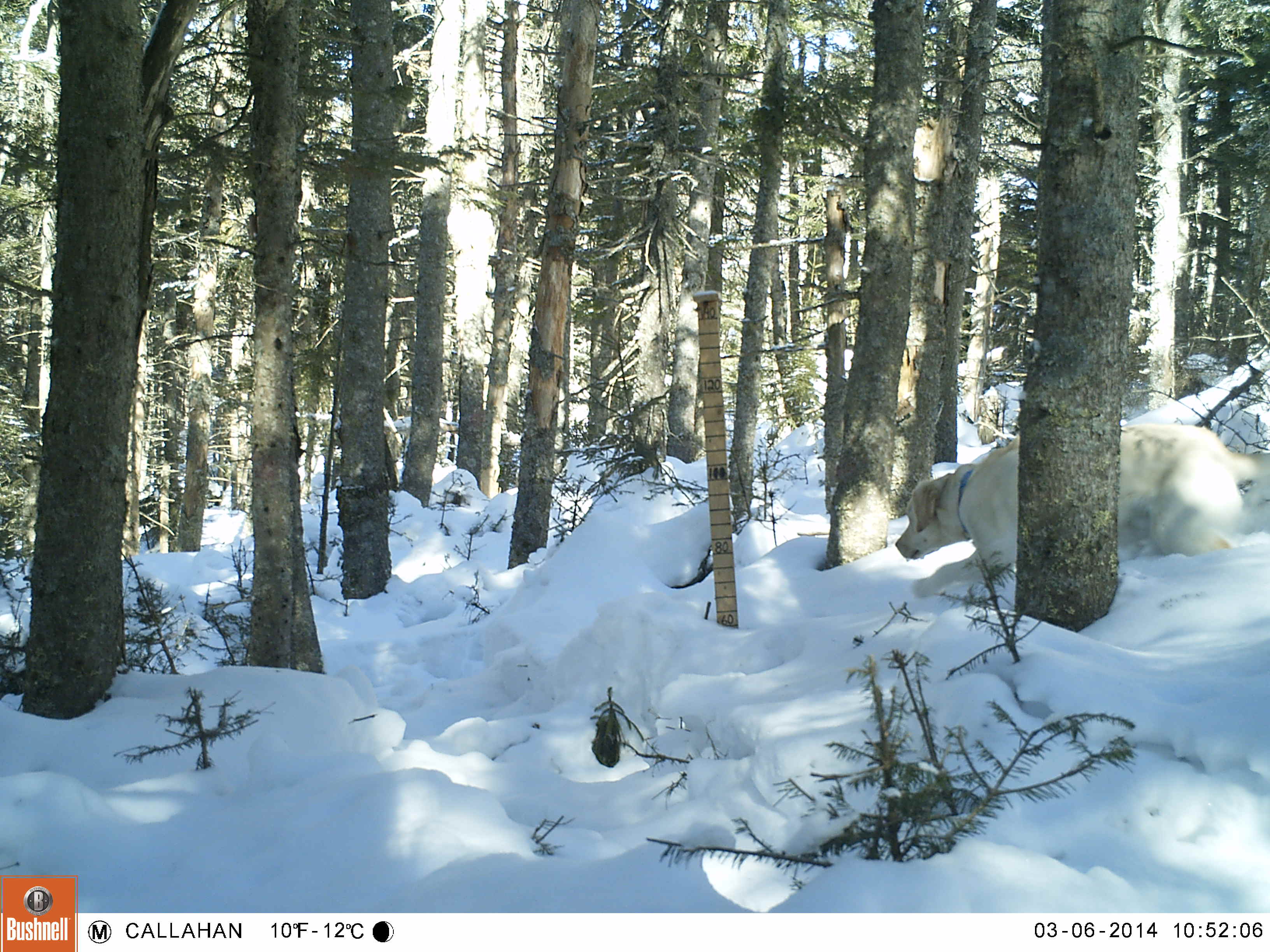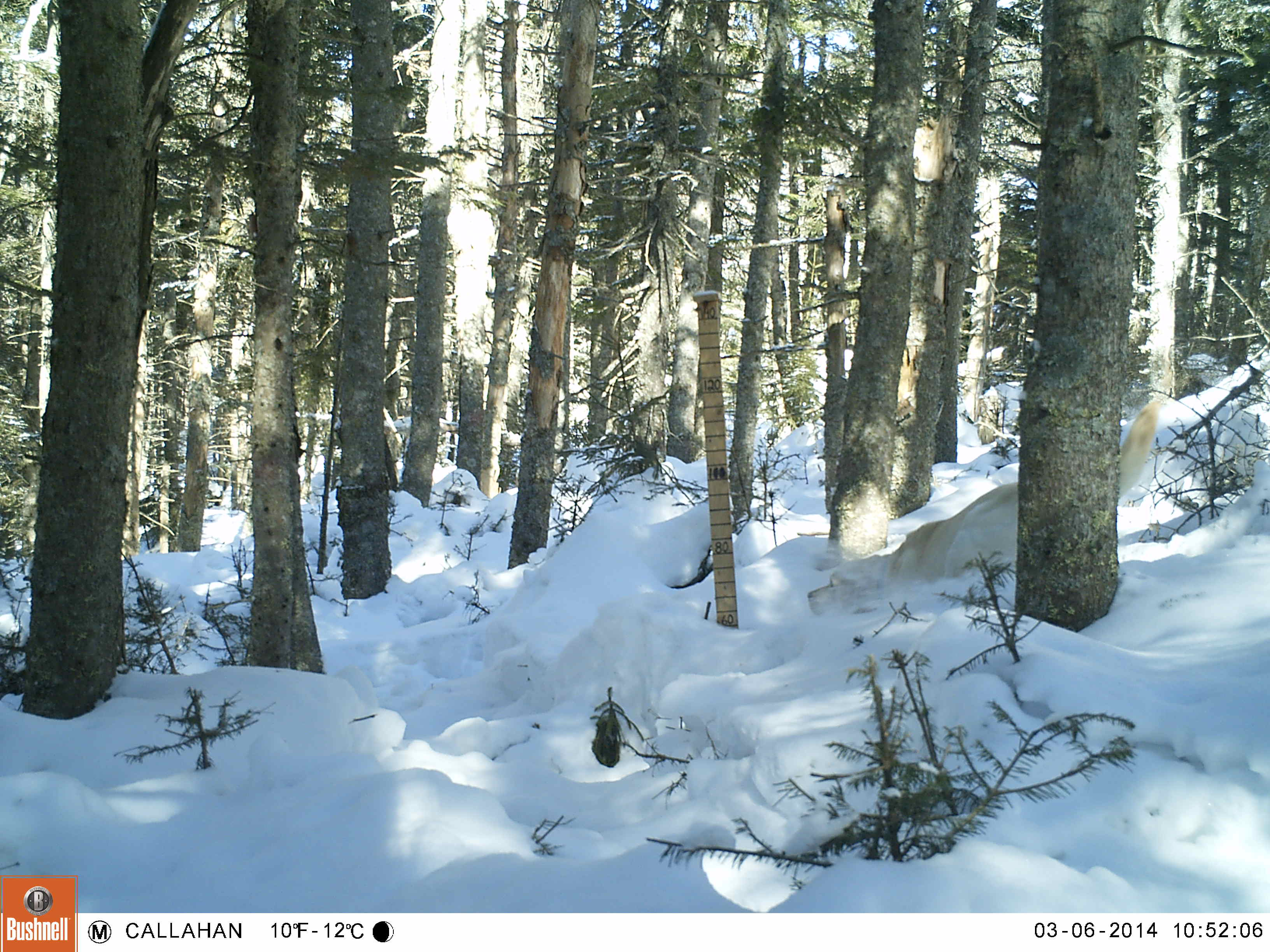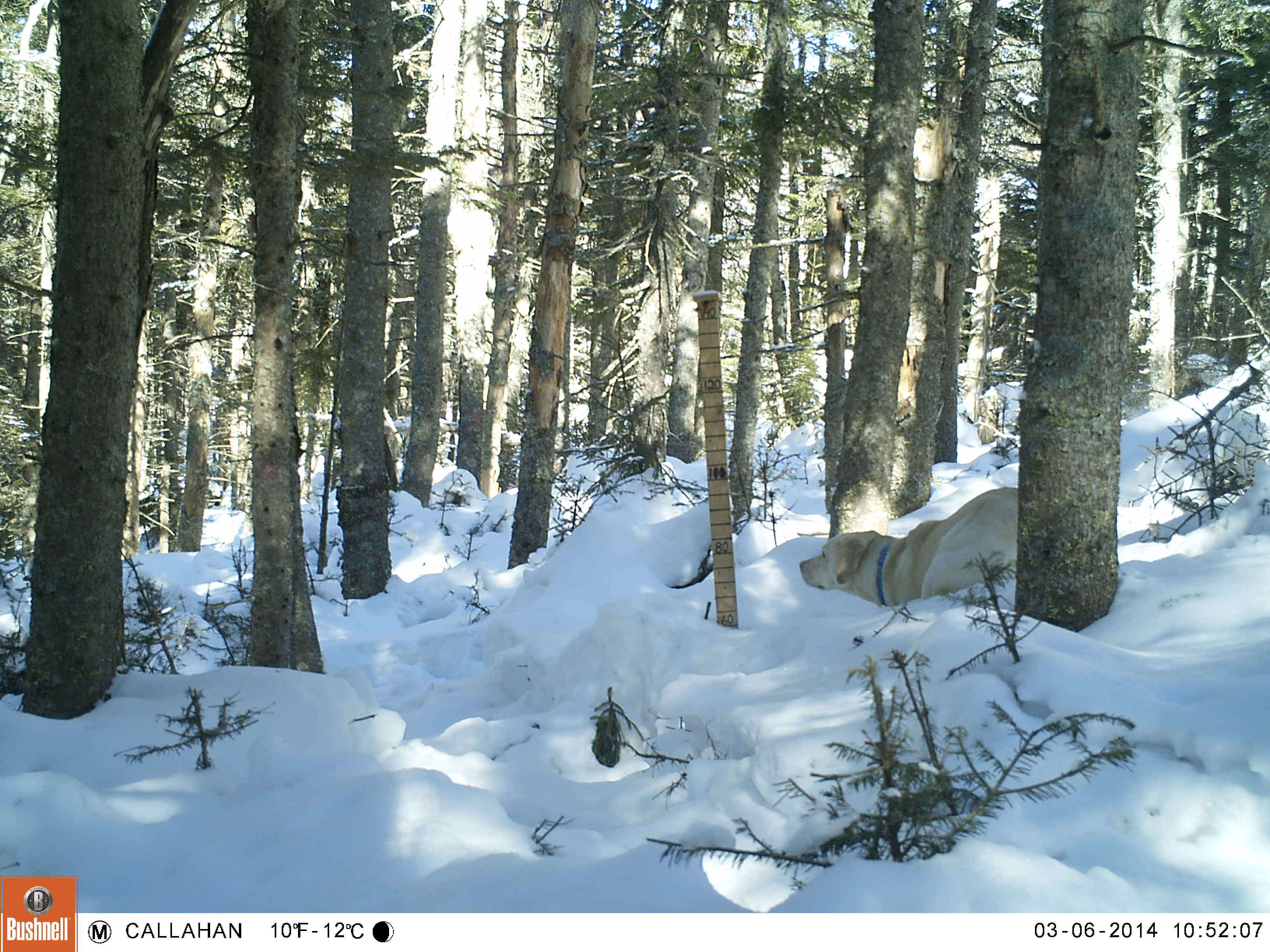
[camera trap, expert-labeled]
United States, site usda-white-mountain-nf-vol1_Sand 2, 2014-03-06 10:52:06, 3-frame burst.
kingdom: Animalia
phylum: Chordata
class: Mammalia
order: Carnivora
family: Canidae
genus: Canis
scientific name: Canis familiaris familiaris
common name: domestic dog